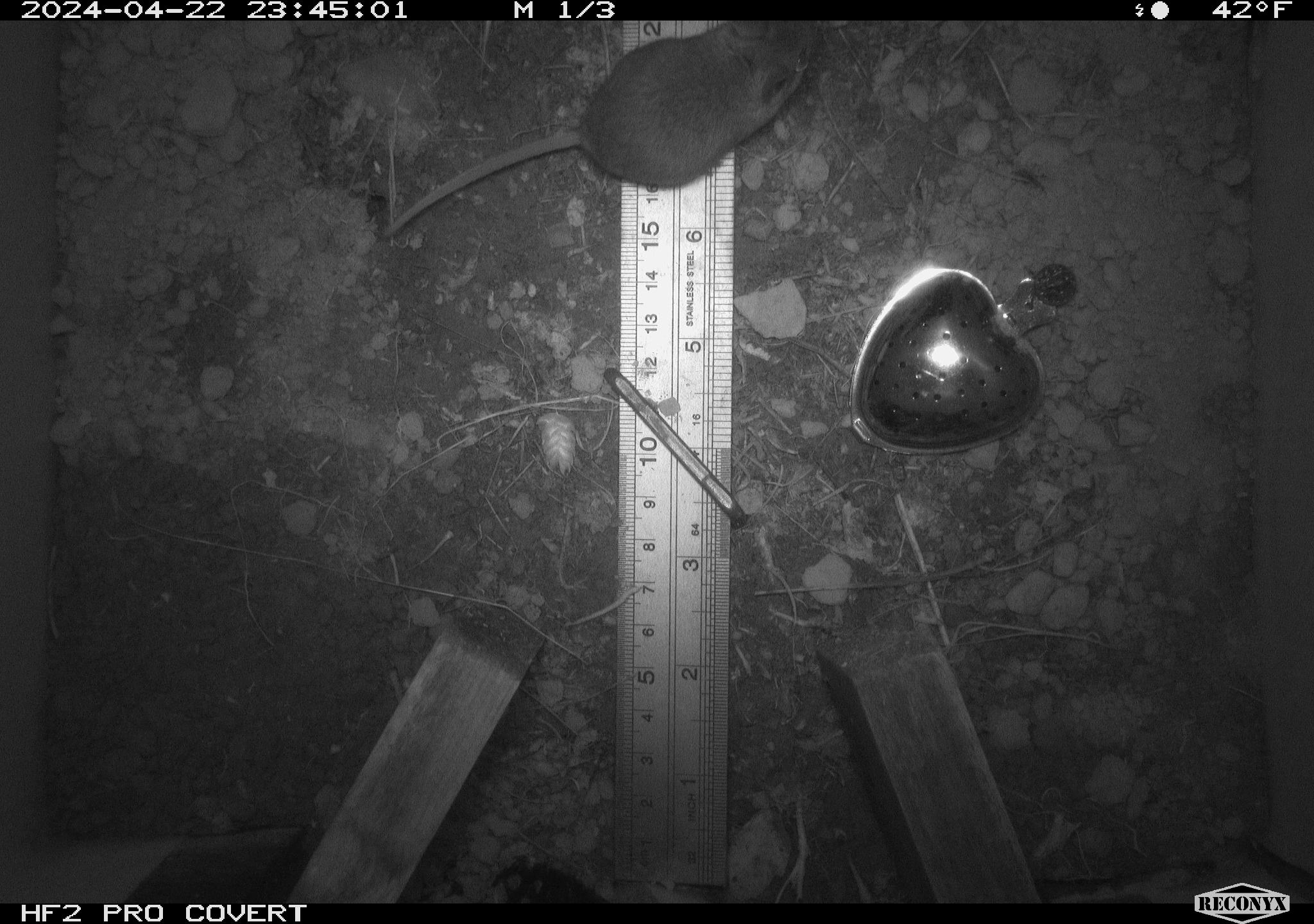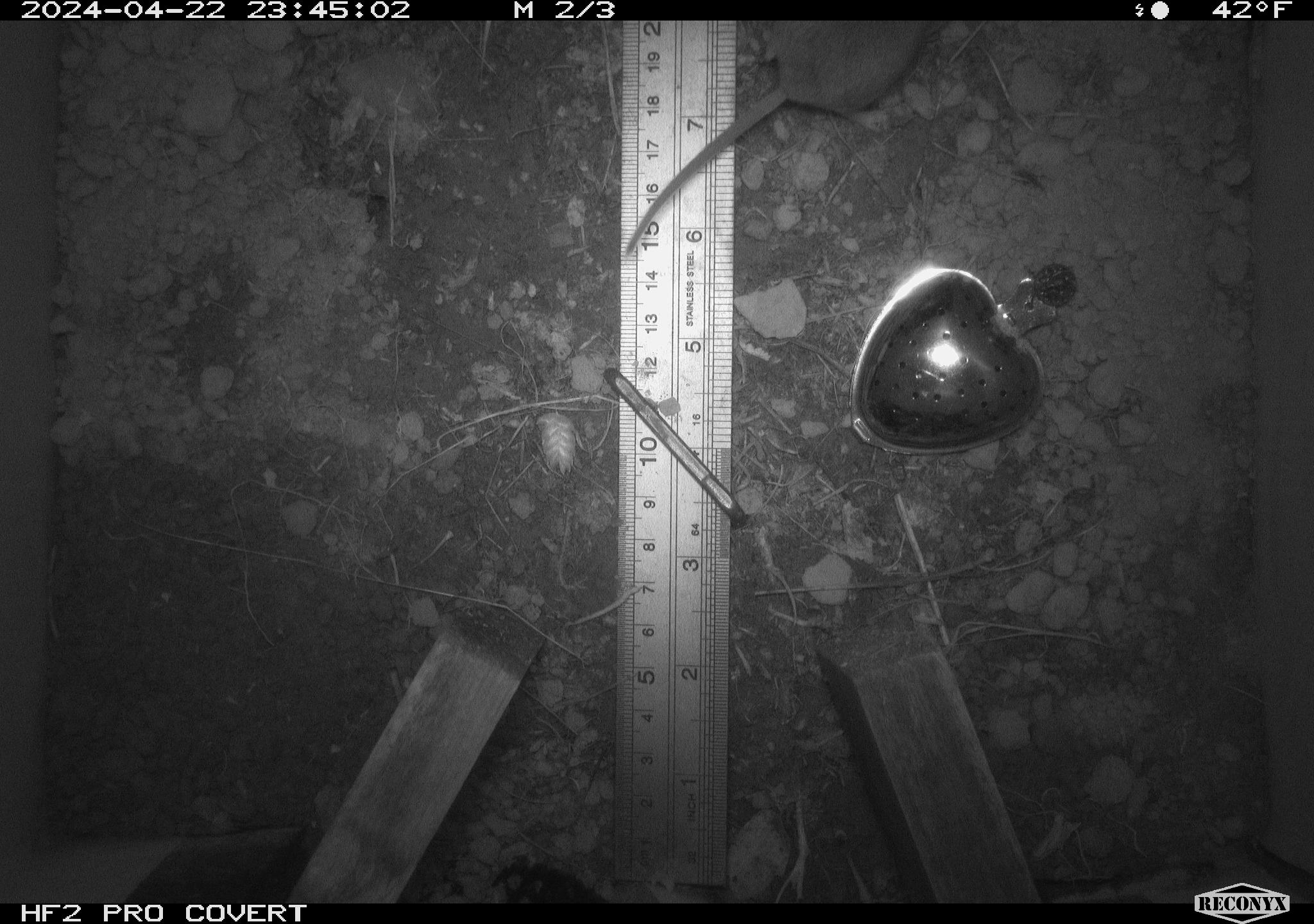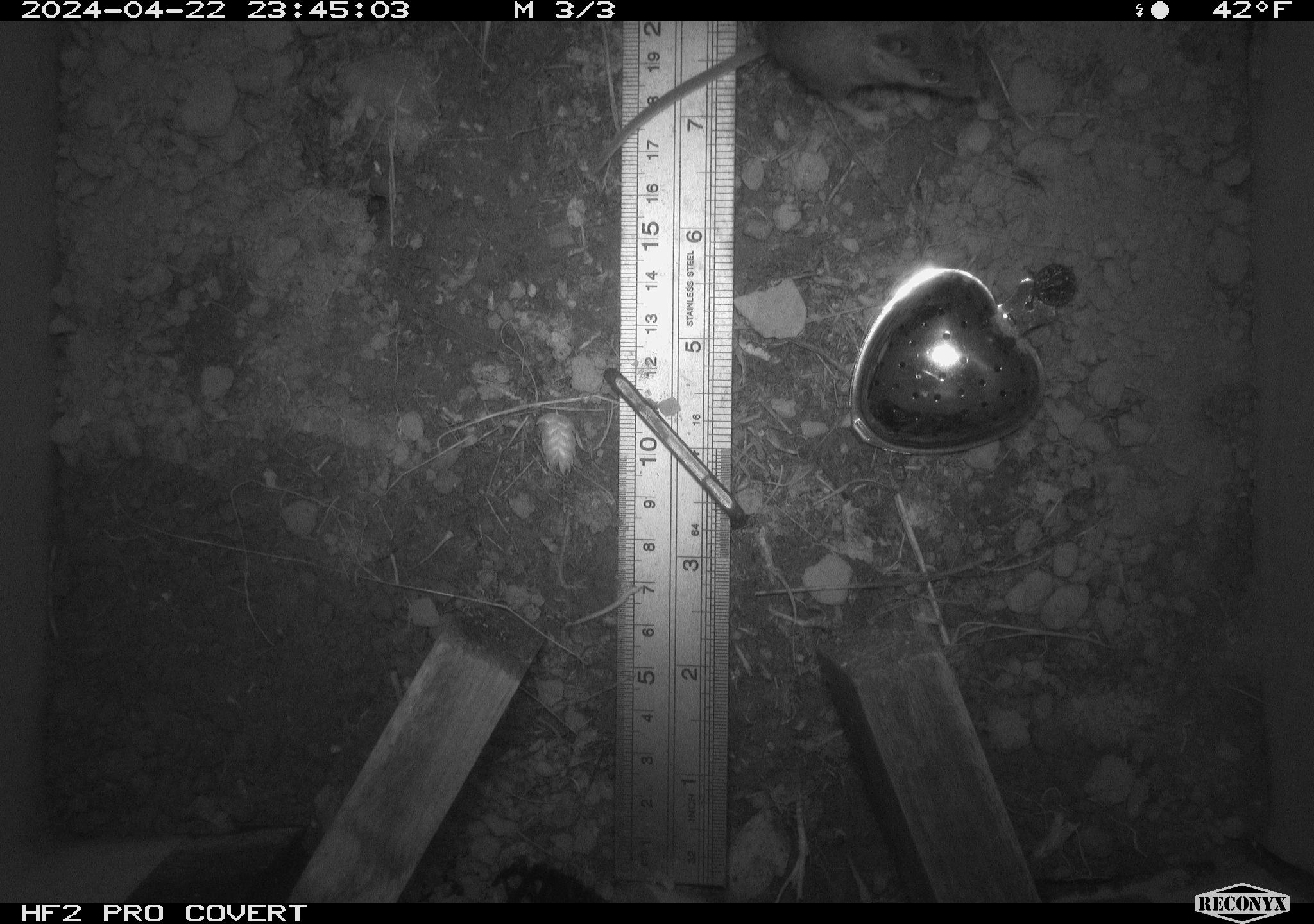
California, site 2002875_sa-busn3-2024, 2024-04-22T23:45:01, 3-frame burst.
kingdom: Animalia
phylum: Chordata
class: Mammalia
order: Rodentia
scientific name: Rodentia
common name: mouse species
Mouse species (Rodentia).